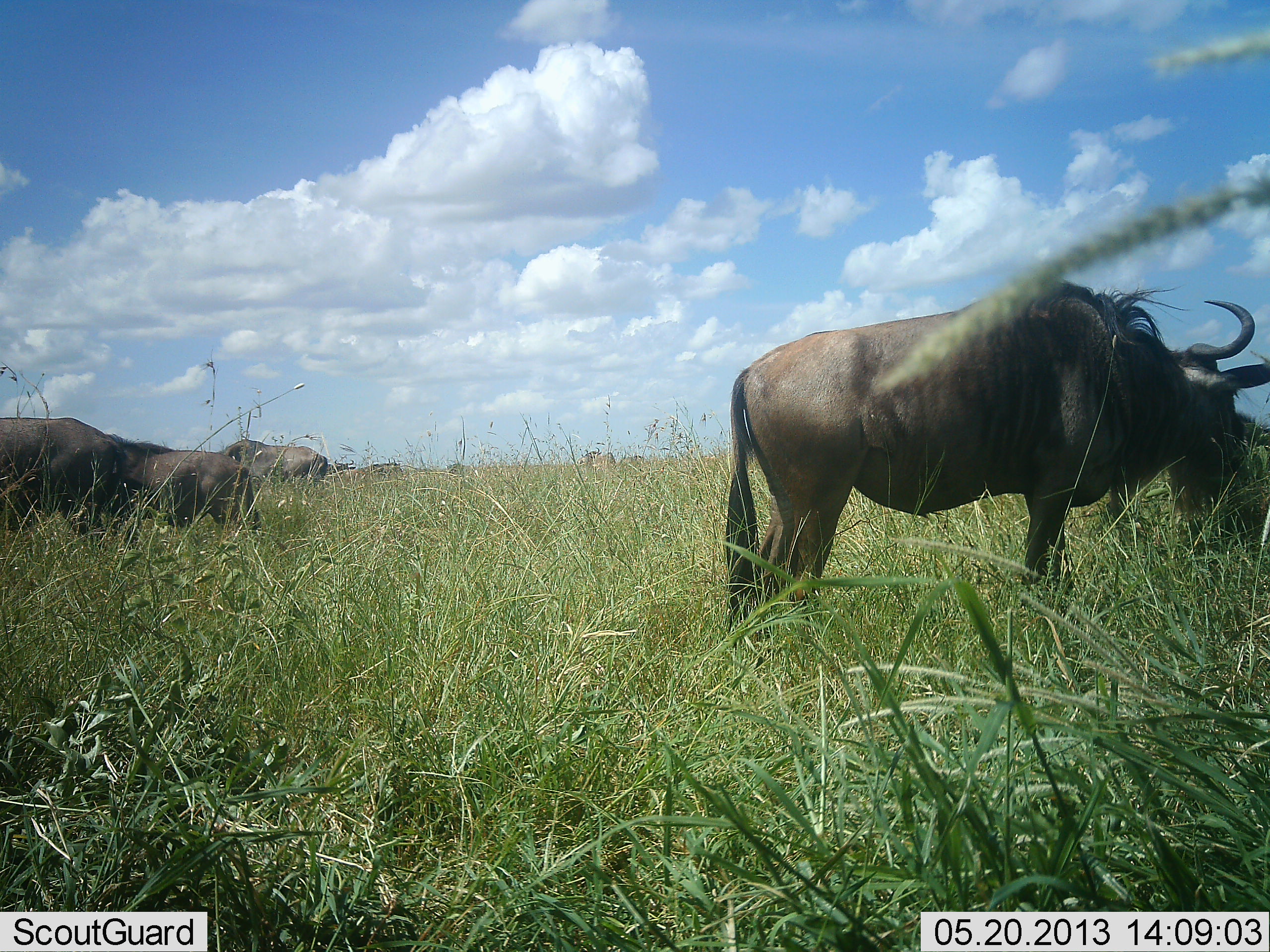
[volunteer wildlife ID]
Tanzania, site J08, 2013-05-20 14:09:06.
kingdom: Animalia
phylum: Chordata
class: Mammalia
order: Artiodactyla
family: Bovidae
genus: Connochaetes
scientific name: Connochaetes taurinus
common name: blue wildebeest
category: wildebeest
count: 6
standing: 60%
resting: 10%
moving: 10%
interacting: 0%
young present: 0%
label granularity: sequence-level